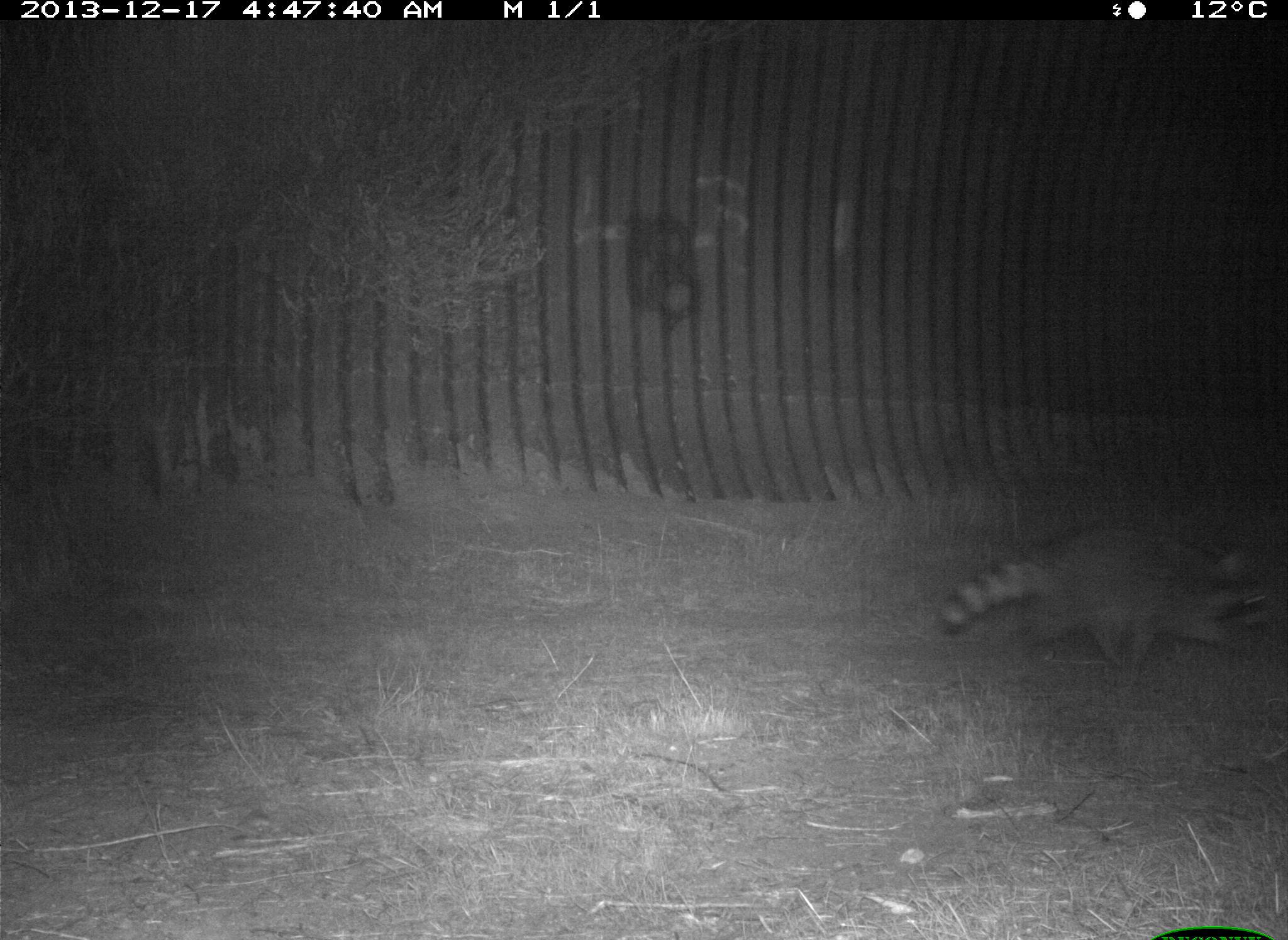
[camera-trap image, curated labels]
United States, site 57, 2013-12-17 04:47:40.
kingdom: Animalia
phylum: Chordata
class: Mammalia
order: Carnivora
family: Procyonidae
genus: Procyon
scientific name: Procyon lotor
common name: raccoon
Raccoon (Procyon lotor).